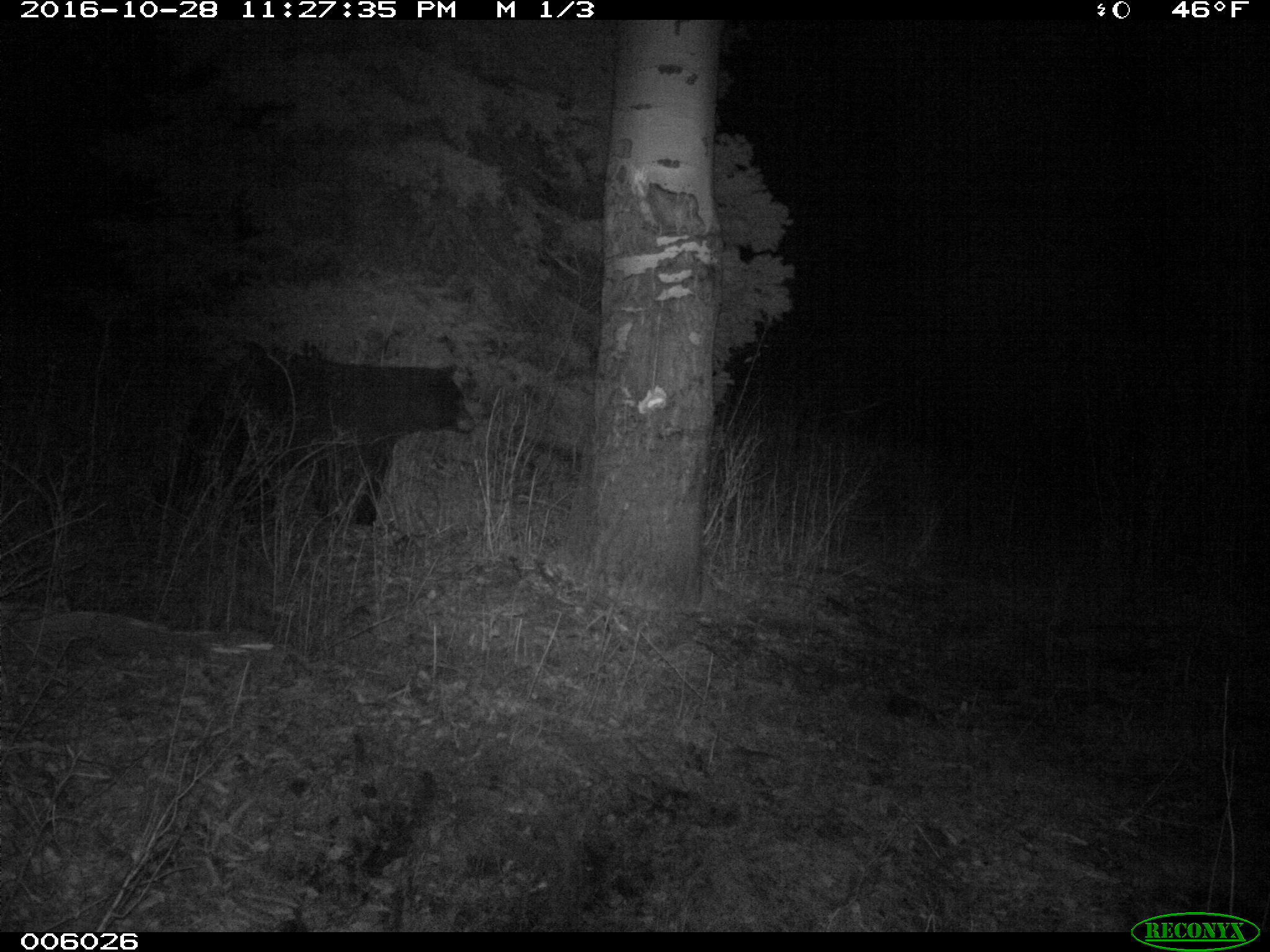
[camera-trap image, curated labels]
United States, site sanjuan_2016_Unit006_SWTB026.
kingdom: Animalia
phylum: Chordata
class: Mammalia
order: Carnivora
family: Ursidae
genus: Ursus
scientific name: Ursus americanus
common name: american black bear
Ursus americanus (american black bear).